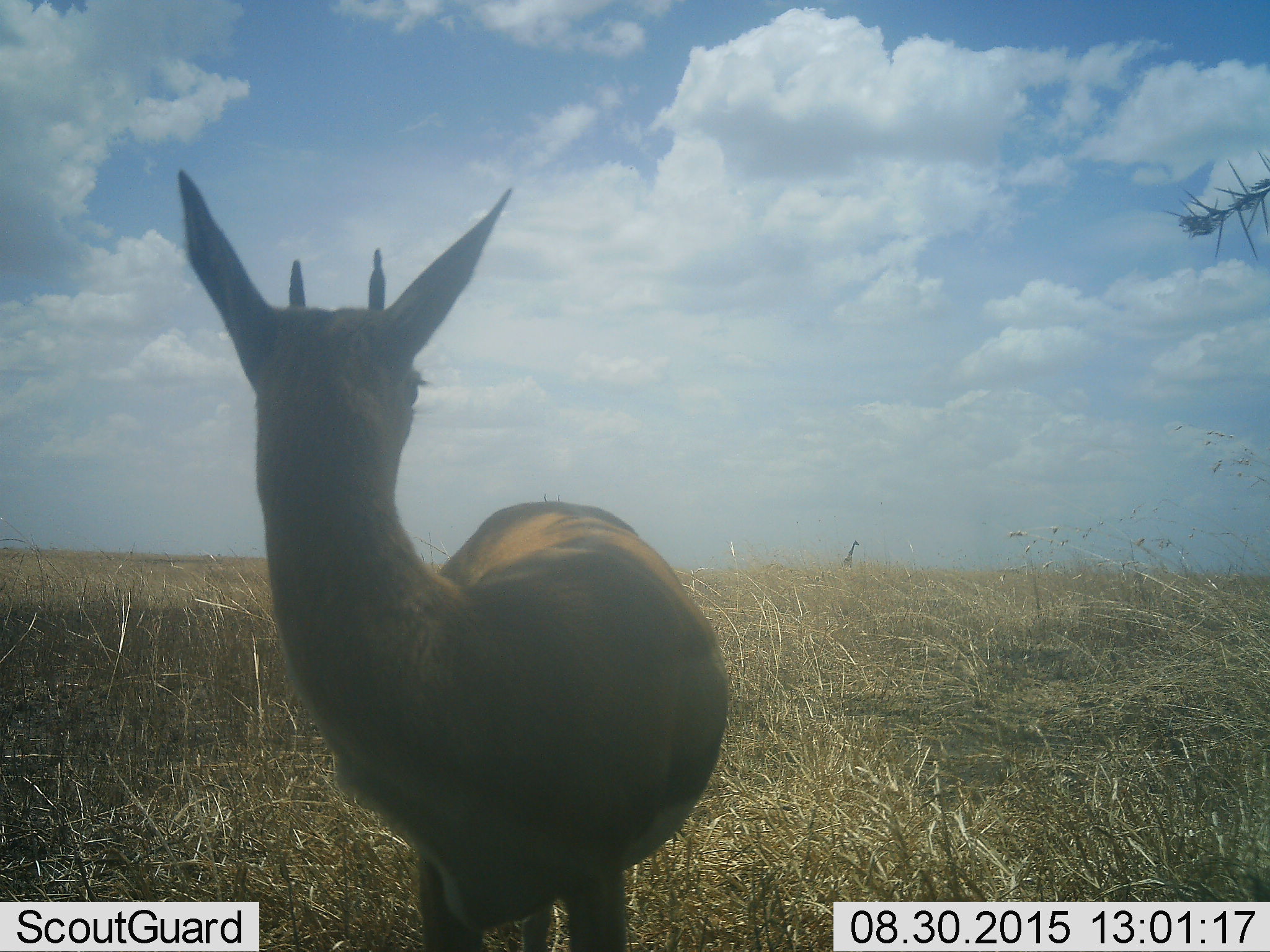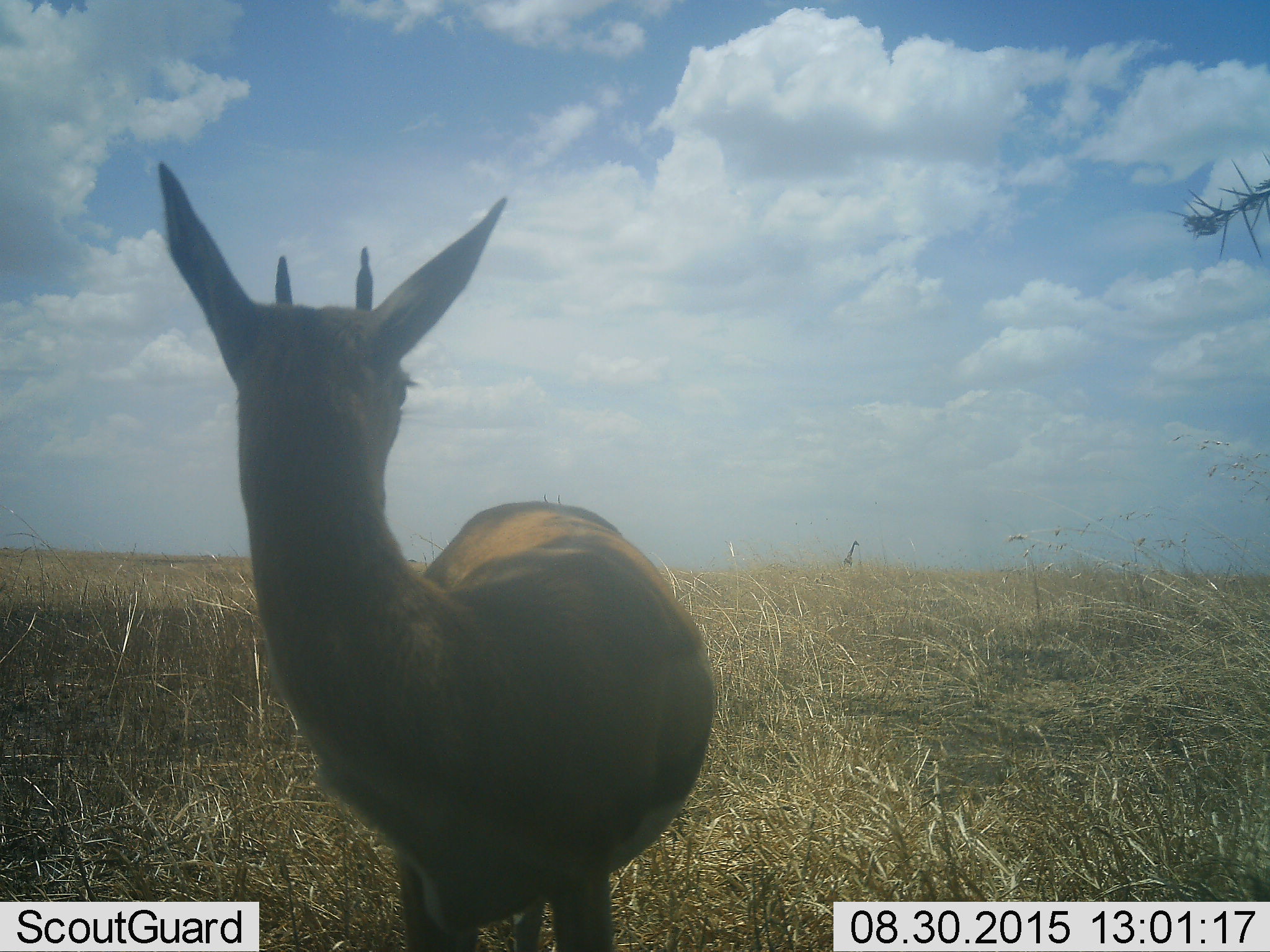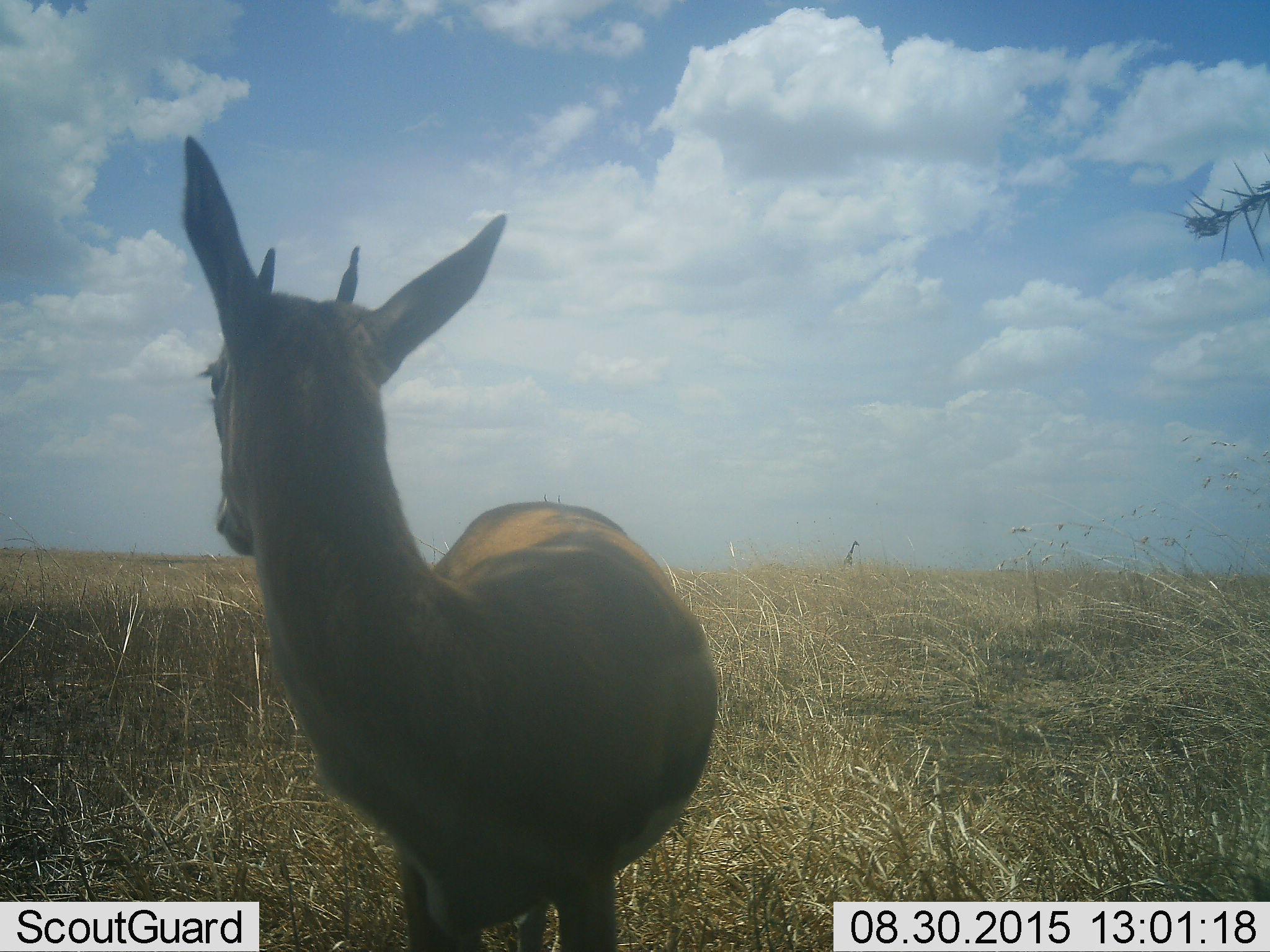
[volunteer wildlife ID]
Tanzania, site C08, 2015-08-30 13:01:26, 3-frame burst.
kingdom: Animalia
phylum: Chordata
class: Mammalia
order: Artiodactyla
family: Bovidae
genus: Eudorcas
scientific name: Eudorcas thomsonii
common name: thomson's gazelle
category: gazellethomsons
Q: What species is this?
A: Gazellethomsons (thomson's gazelle) (Eudorcas thomsonii).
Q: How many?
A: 1.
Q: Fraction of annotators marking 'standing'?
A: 91%.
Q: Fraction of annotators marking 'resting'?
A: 0%.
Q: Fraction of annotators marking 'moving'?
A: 9%.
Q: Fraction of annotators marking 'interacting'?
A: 0%.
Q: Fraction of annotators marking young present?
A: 0%.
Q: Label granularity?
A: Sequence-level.